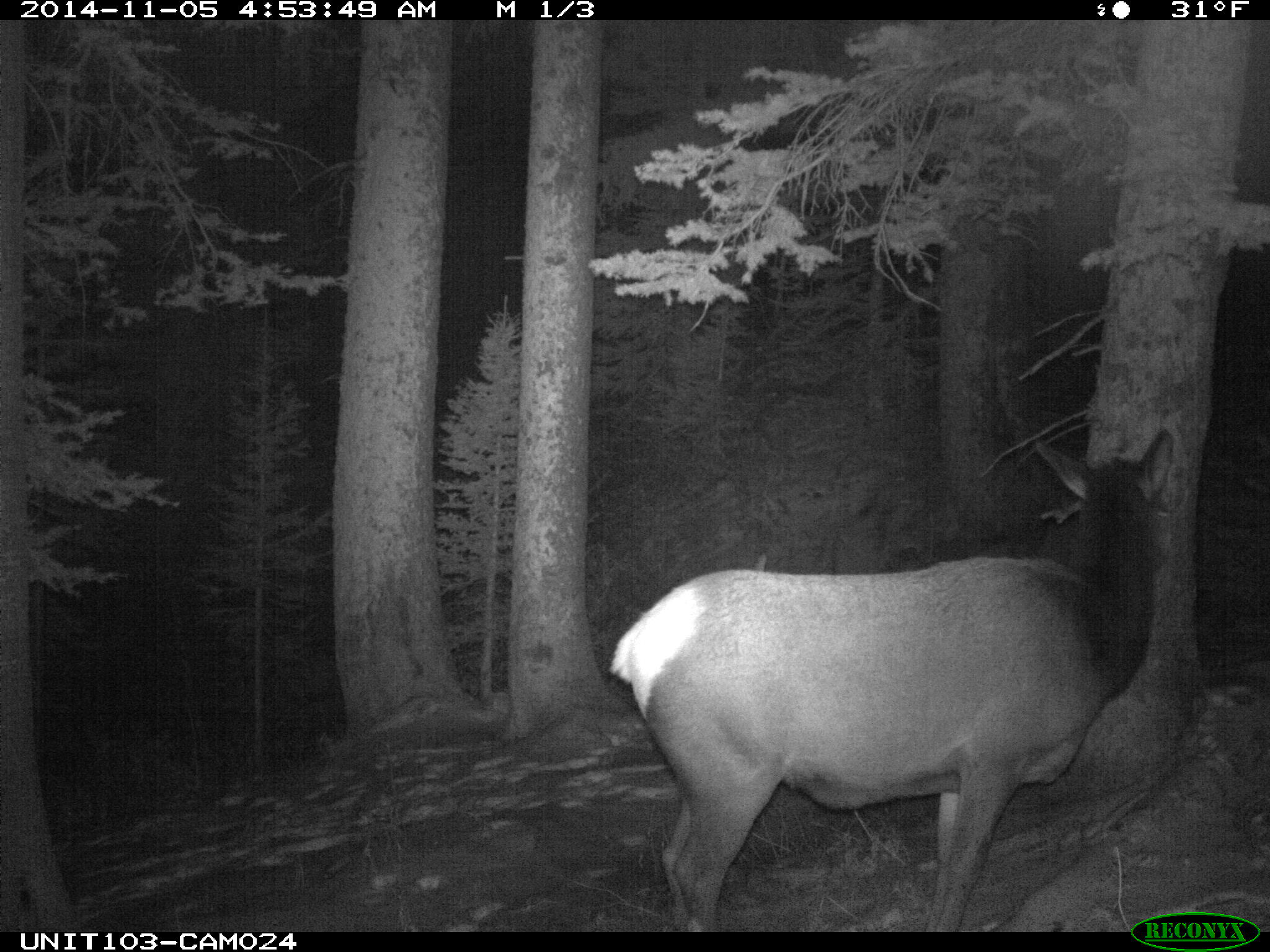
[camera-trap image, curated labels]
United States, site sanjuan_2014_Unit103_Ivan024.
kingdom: Animalia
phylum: Chordata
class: Mammalia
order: Artiodactyla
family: Cervidae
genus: Cervus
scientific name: Cervus elaphus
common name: red deer